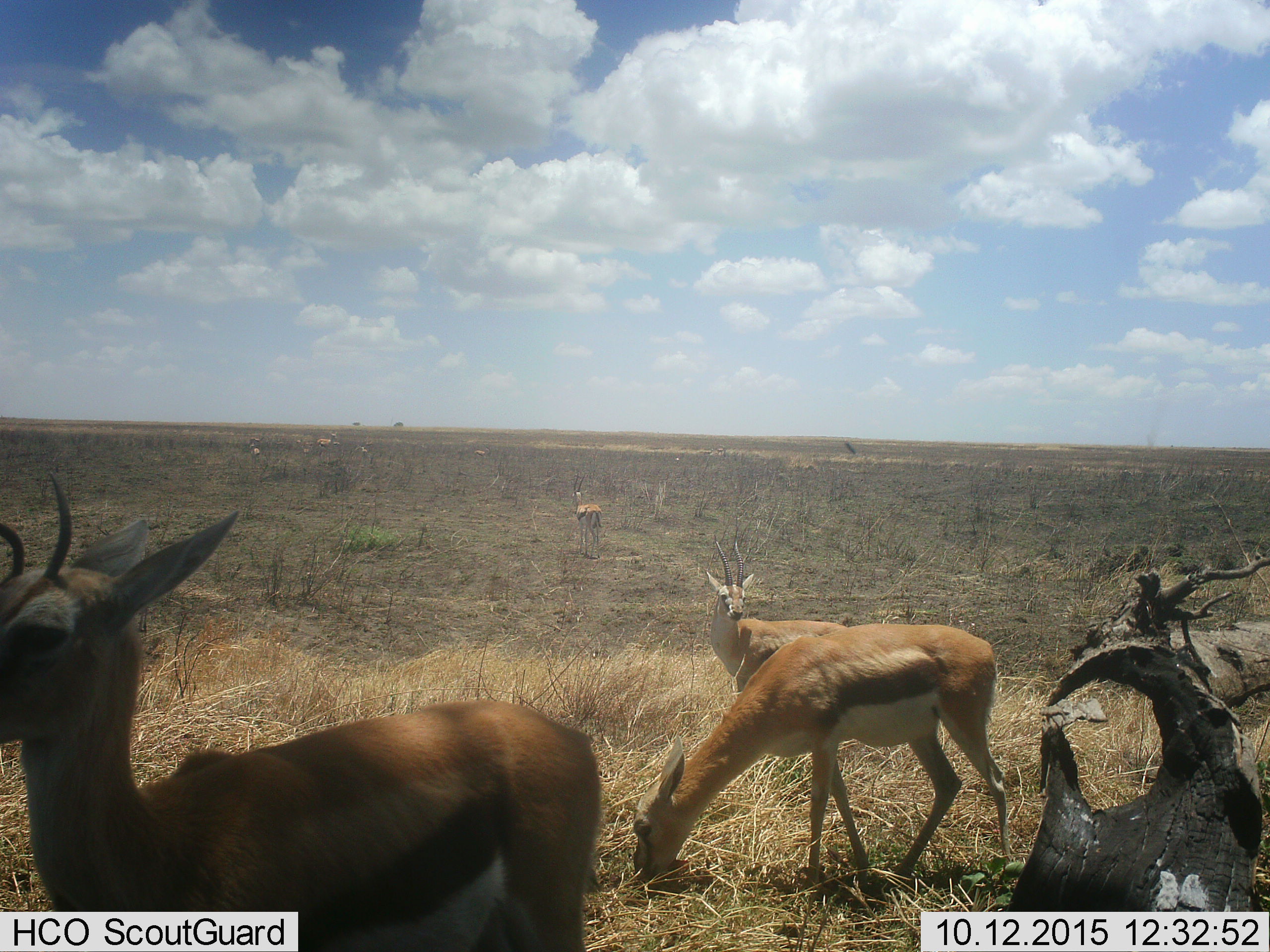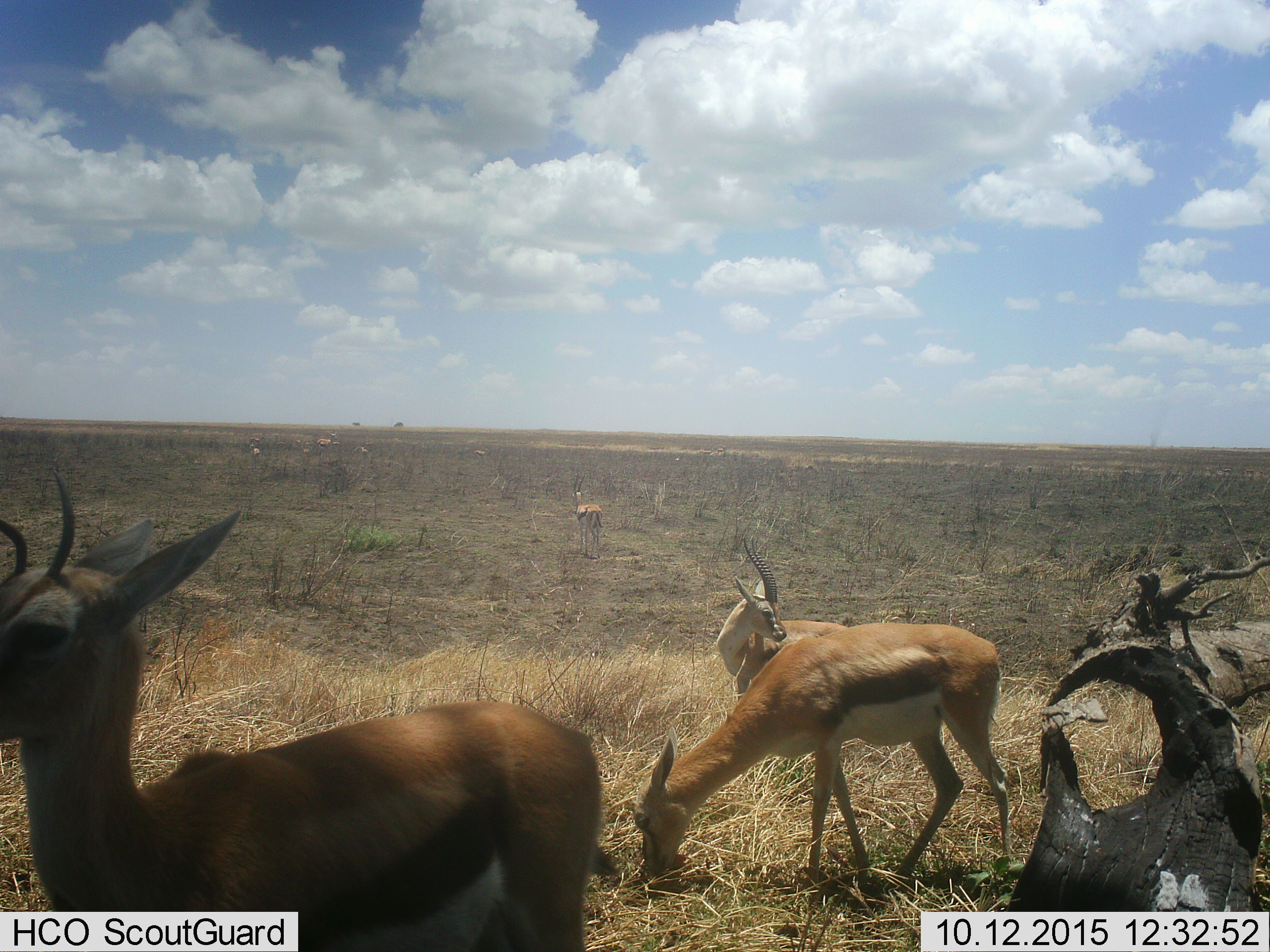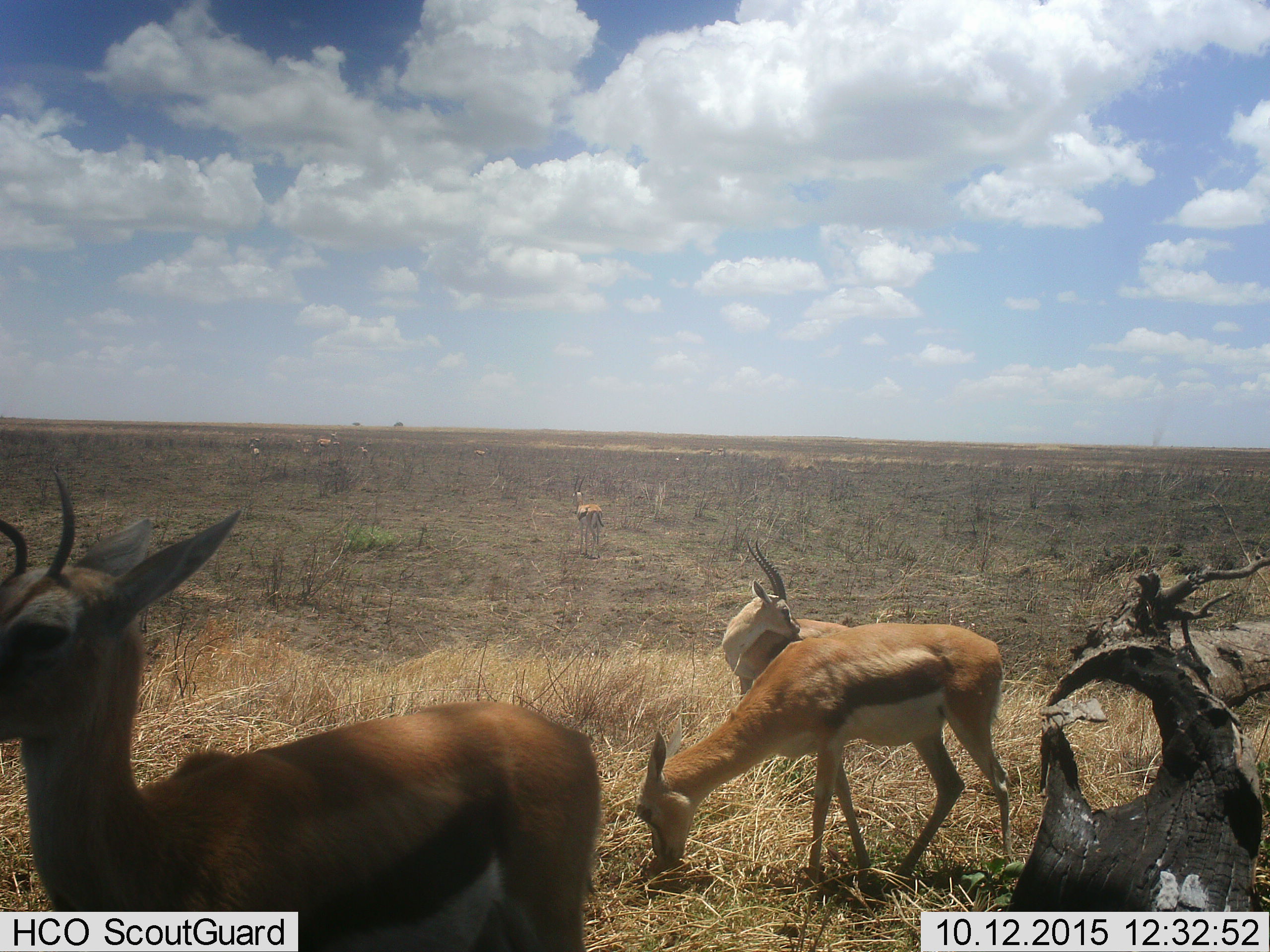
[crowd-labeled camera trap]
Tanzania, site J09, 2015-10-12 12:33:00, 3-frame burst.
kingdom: Animalia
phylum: Chordata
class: Mammalia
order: Artiodactyla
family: Bovidae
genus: Eudorcas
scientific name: Eudorcas thomsonii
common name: thomson's gazelle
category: gazellethomsons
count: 5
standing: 100%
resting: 0%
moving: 0%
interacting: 0%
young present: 0%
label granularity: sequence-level